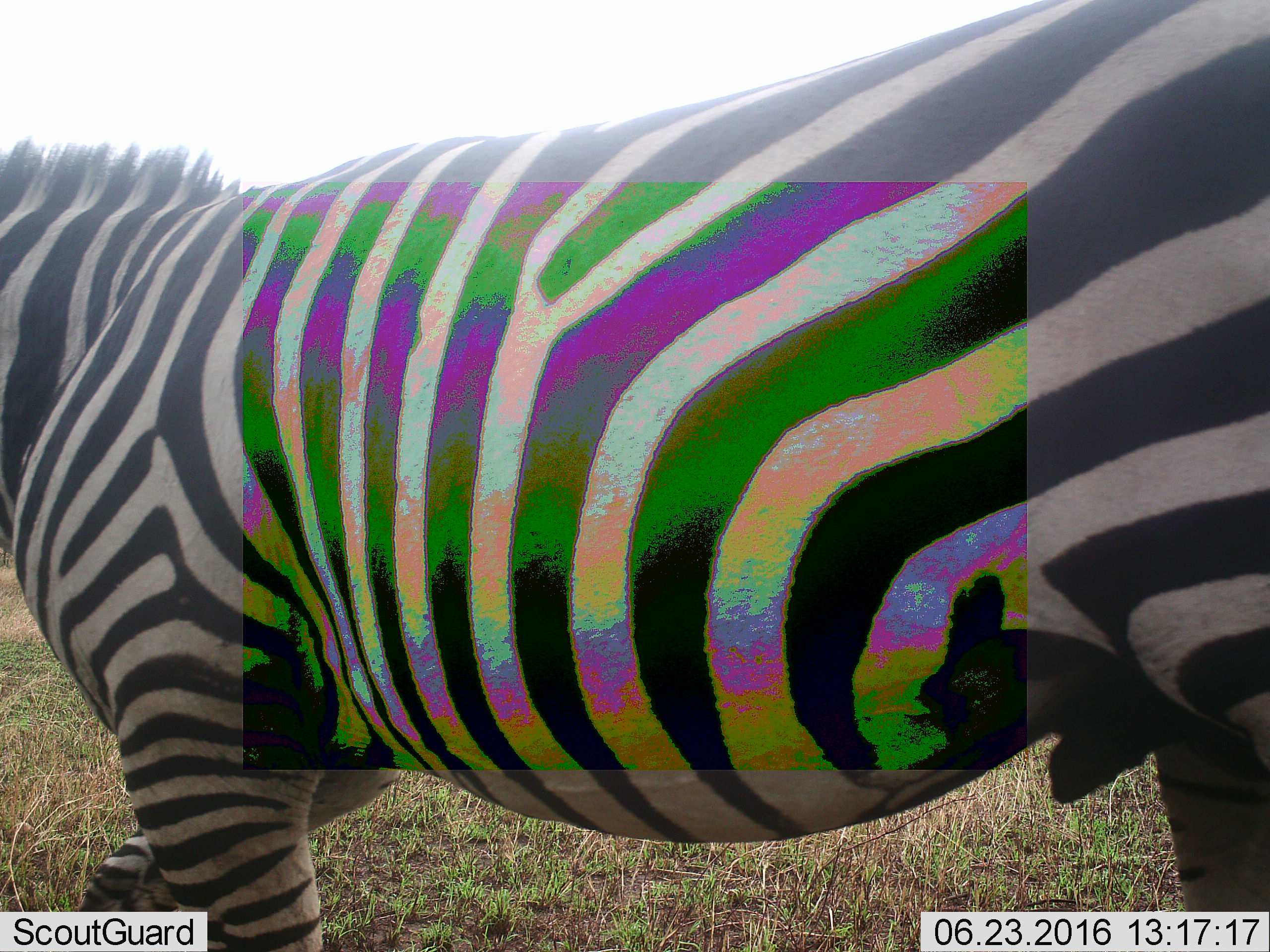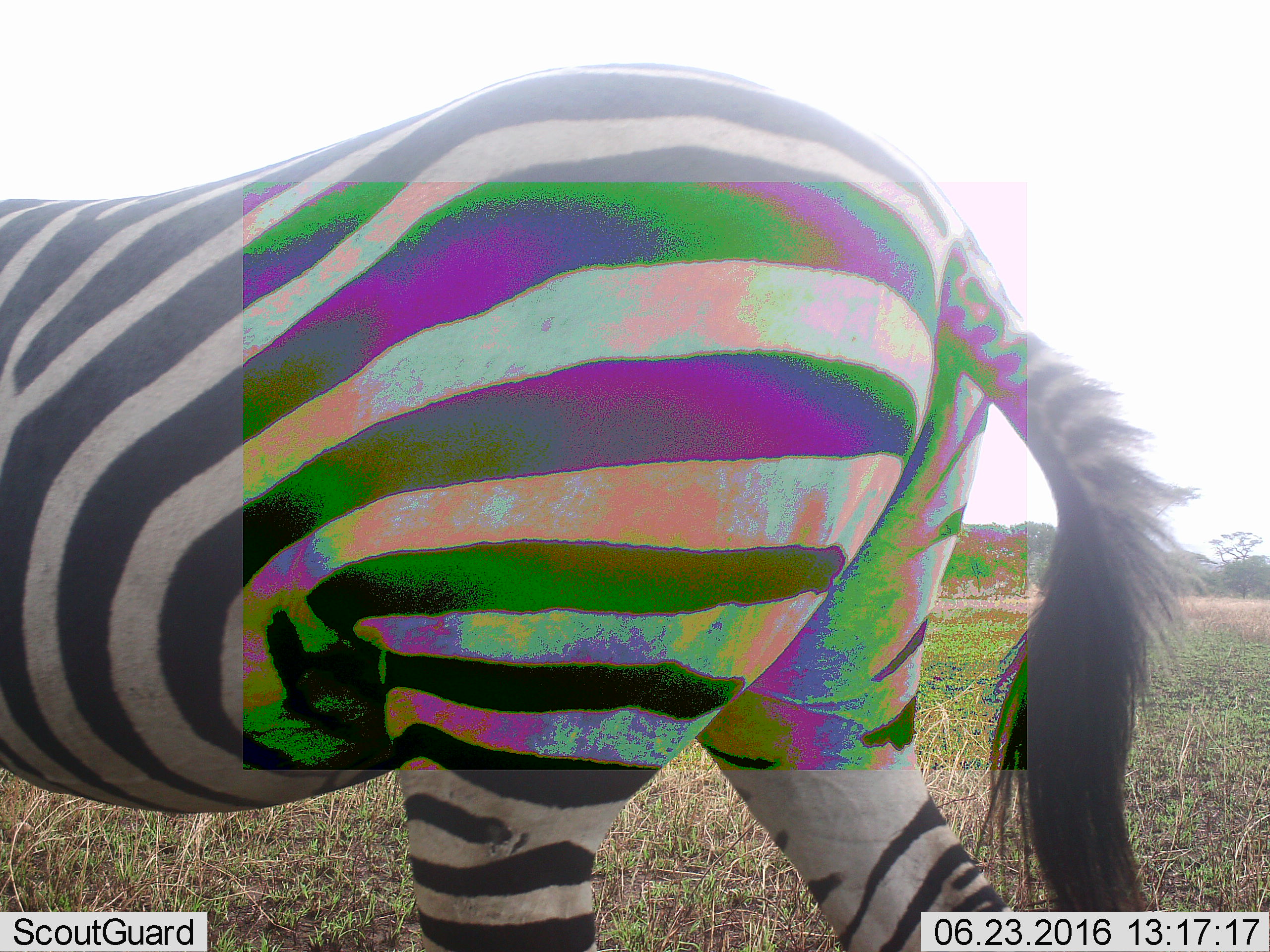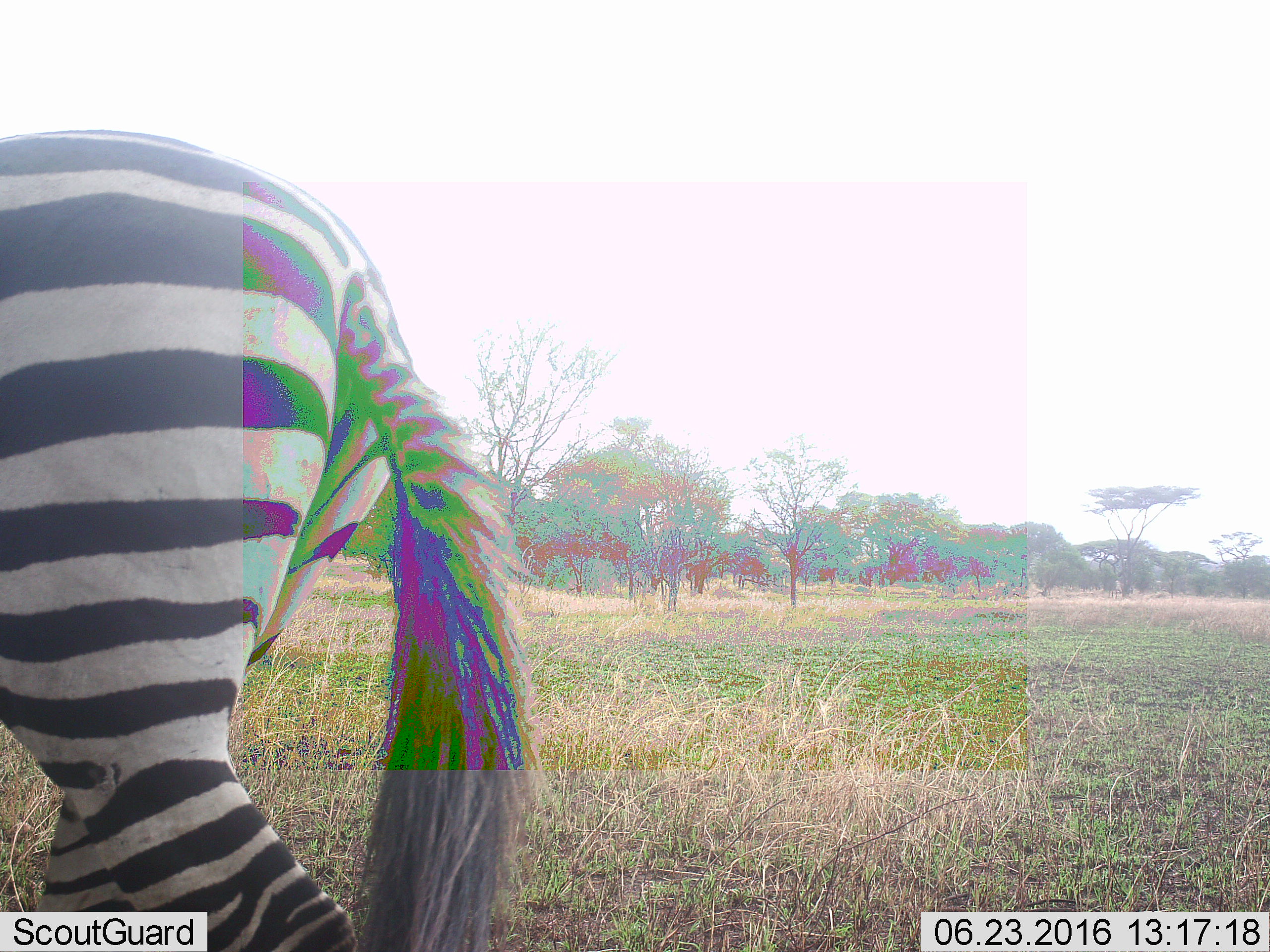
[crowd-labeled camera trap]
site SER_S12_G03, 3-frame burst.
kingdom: Animalia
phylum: Chordata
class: Mammalia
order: Perissodactyla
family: Equidae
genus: Equus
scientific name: Equus quagga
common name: plains zebra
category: zebraplains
Zebraplains (plains zebra) (Equus quagga), count 1. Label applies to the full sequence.